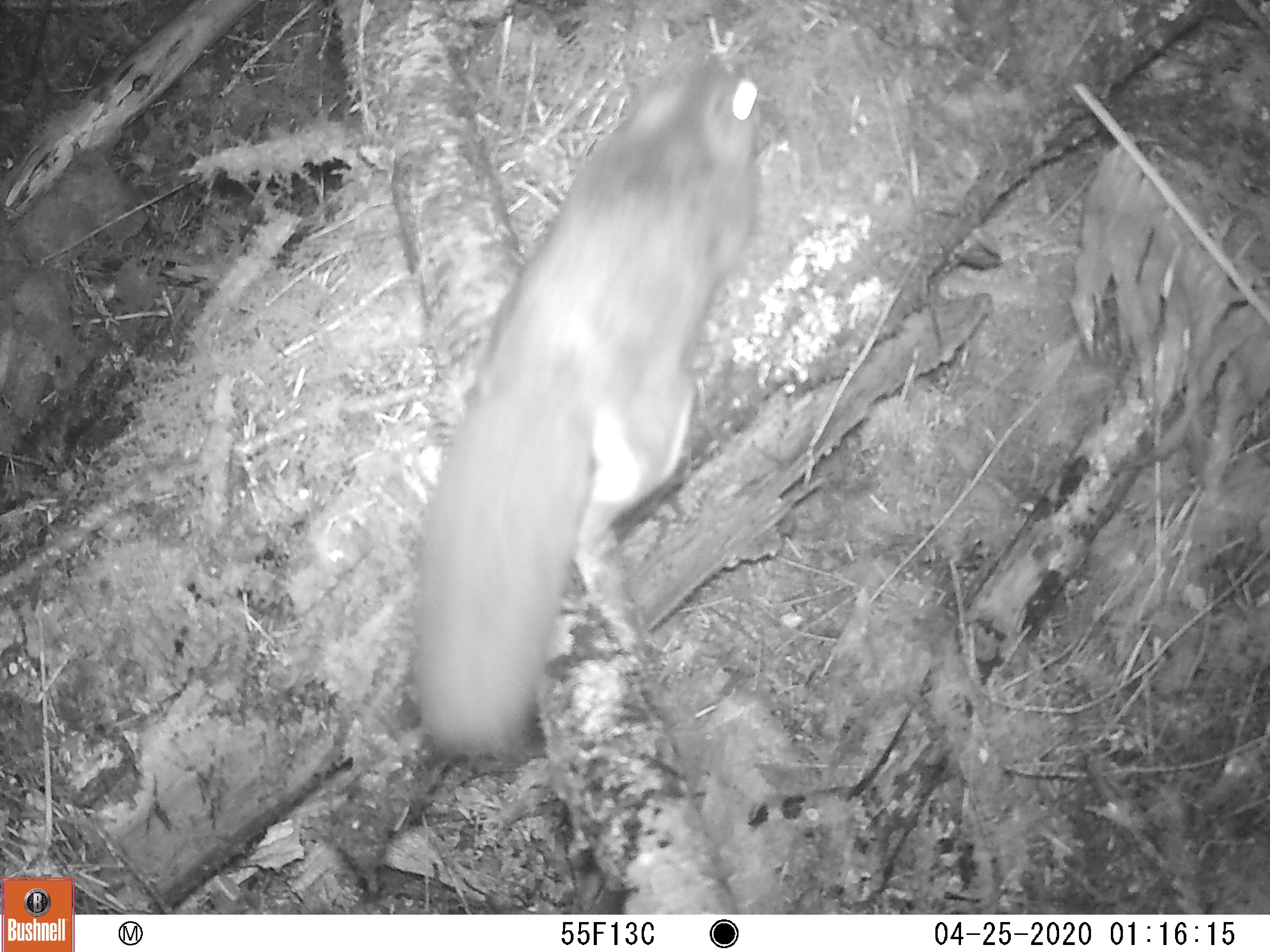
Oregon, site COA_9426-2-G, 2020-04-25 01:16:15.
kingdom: Animalia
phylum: Chordata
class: Mammalia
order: Rodentia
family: Sciuridae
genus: Glaucomys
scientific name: Glaucomys oregonensis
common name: humboldt's flying squirrel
Humboldt's flying squirrel (Glaucomys oregonensis).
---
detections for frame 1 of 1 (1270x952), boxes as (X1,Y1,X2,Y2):
humboldt's flying squirrel: (403,49,774,768)